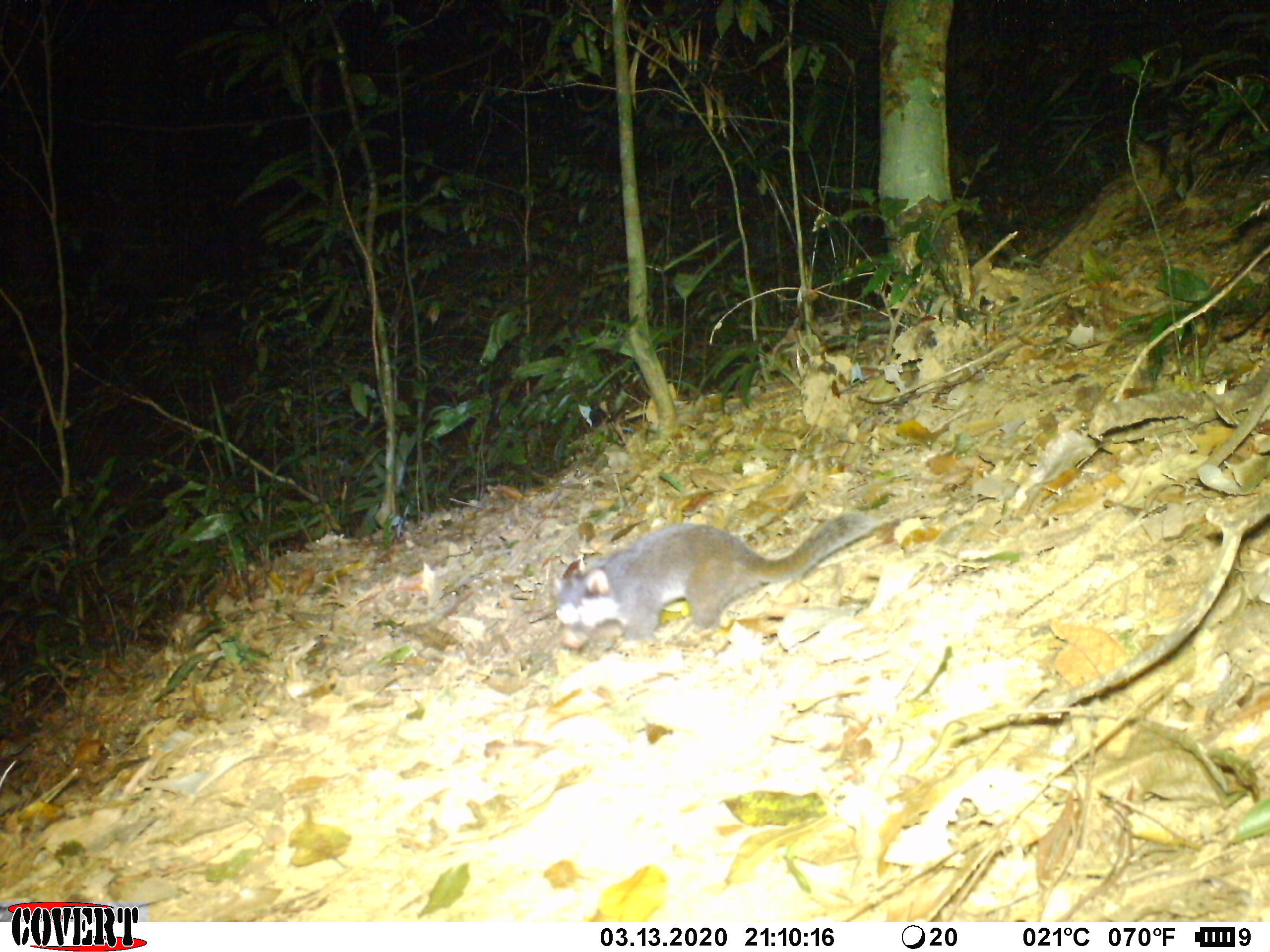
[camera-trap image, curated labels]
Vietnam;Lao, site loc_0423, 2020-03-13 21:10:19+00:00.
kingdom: Animalia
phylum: Chordata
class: Mammalia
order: Carnivora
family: Mustelidae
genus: Melogale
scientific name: Melogale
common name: ferret badger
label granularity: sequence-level